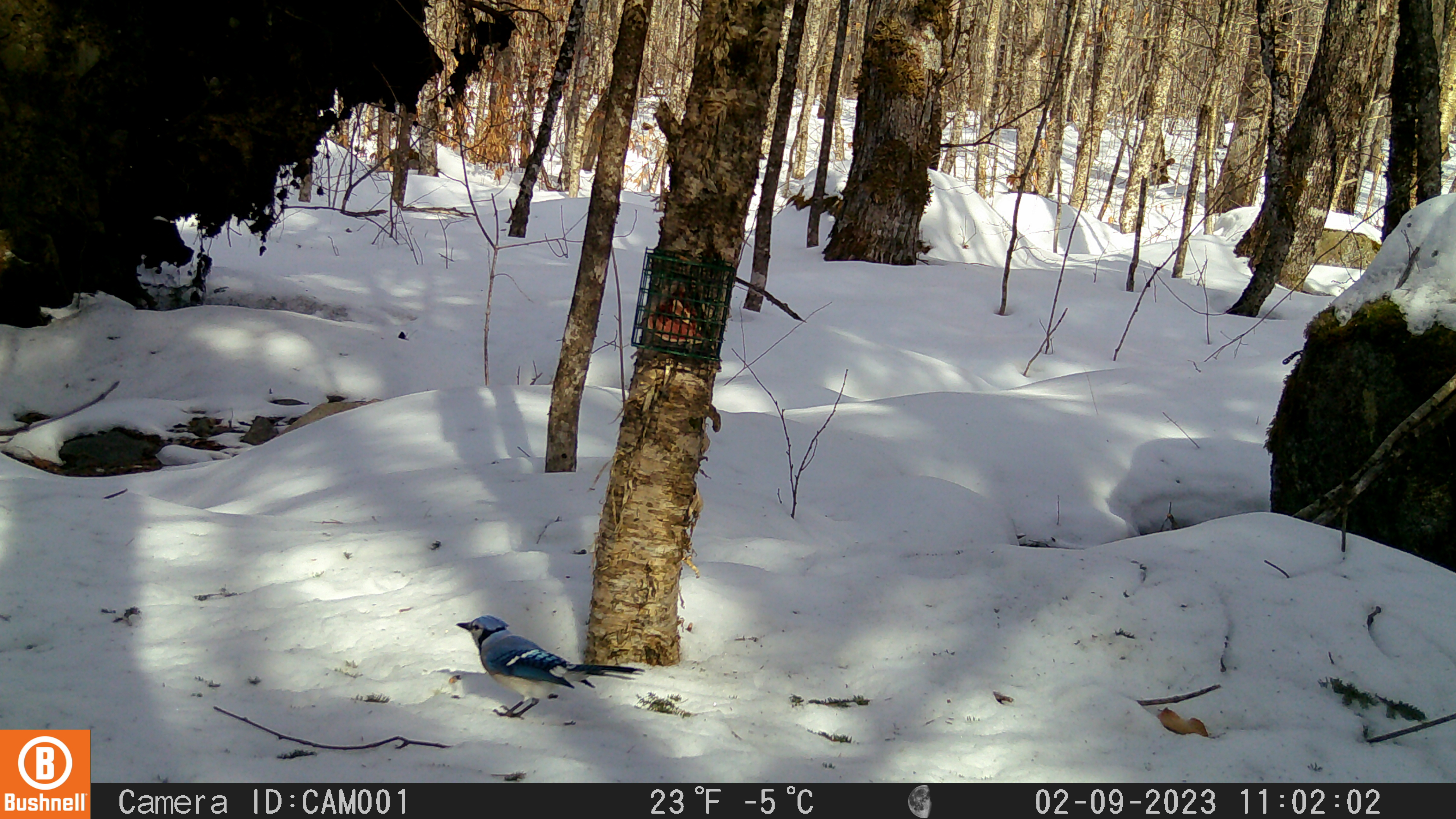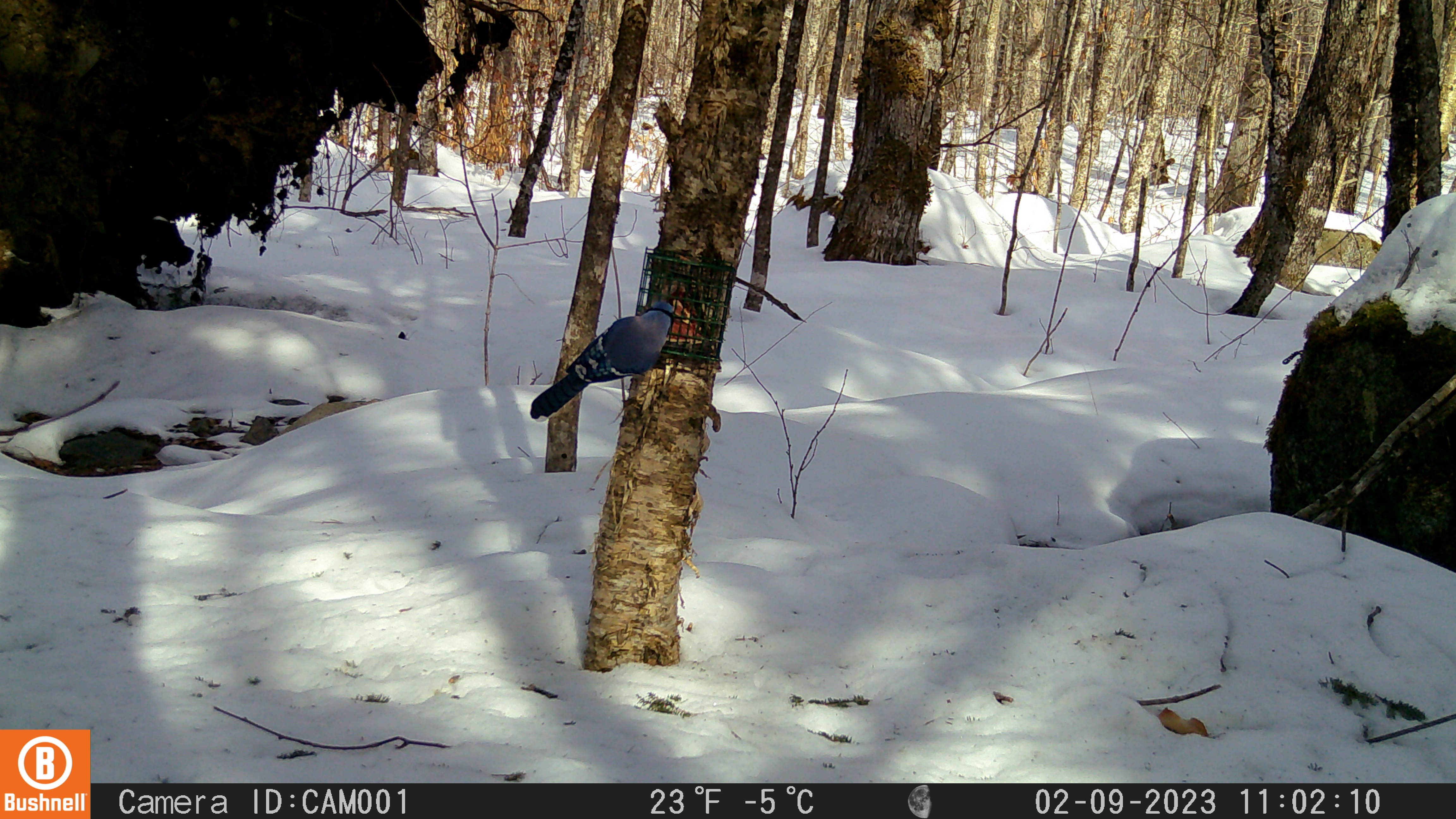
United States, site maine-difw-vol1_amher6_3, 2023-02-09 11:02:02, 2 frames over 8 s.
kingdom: Animalia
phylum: Chordata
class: Aves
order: Passeriformes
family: Corvidae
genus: Cyanocitta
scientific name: Cyanocitta cristata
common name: blue jay